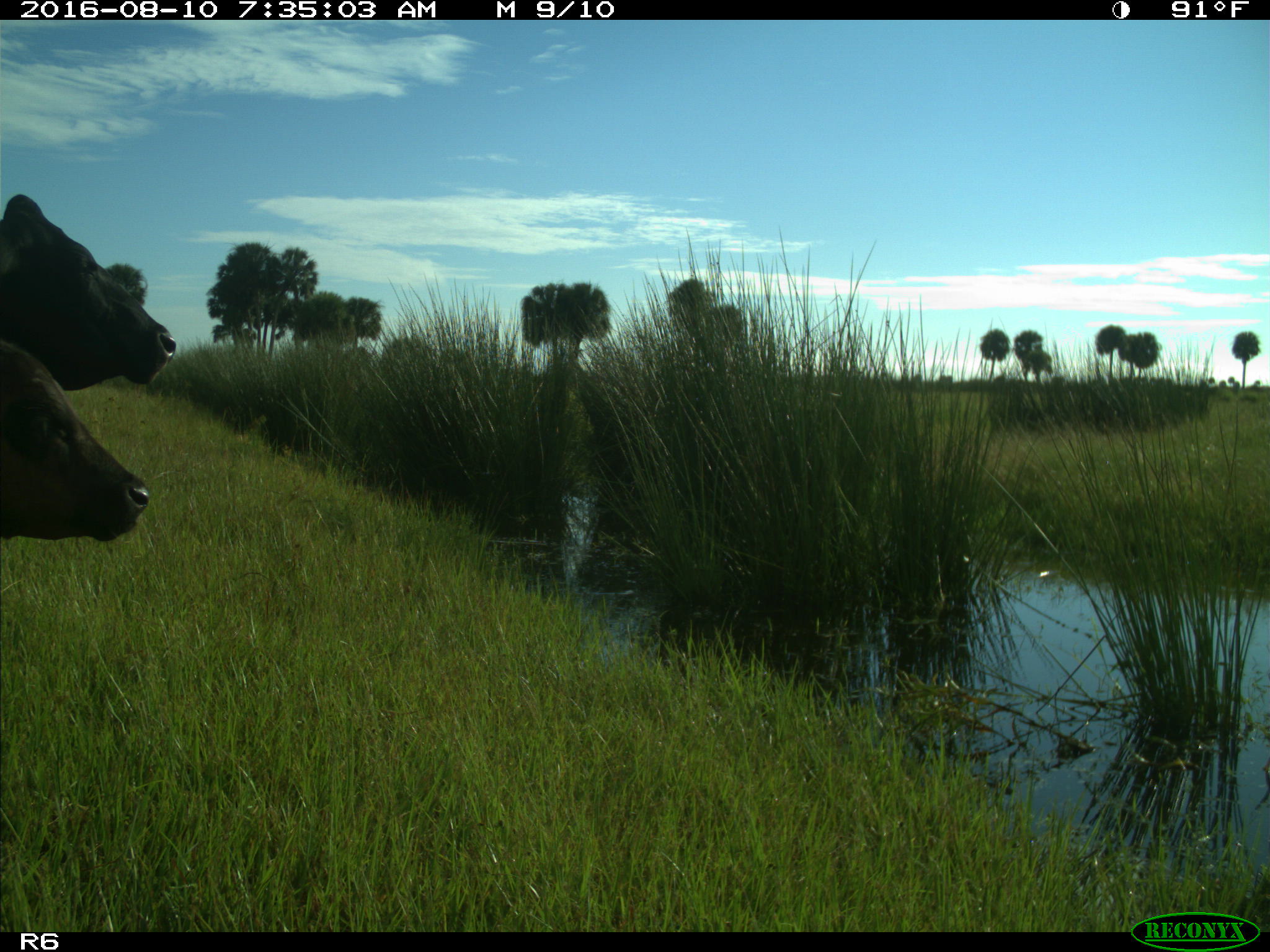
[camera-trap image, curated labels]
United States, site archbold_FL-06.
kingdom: Animalia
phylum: Chordata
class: Mammalia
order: Artiodactyla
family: Bovidae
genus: Bos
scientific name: Bos taurus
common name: domestic cow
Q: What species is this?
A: Bos taurus (domestic cow).